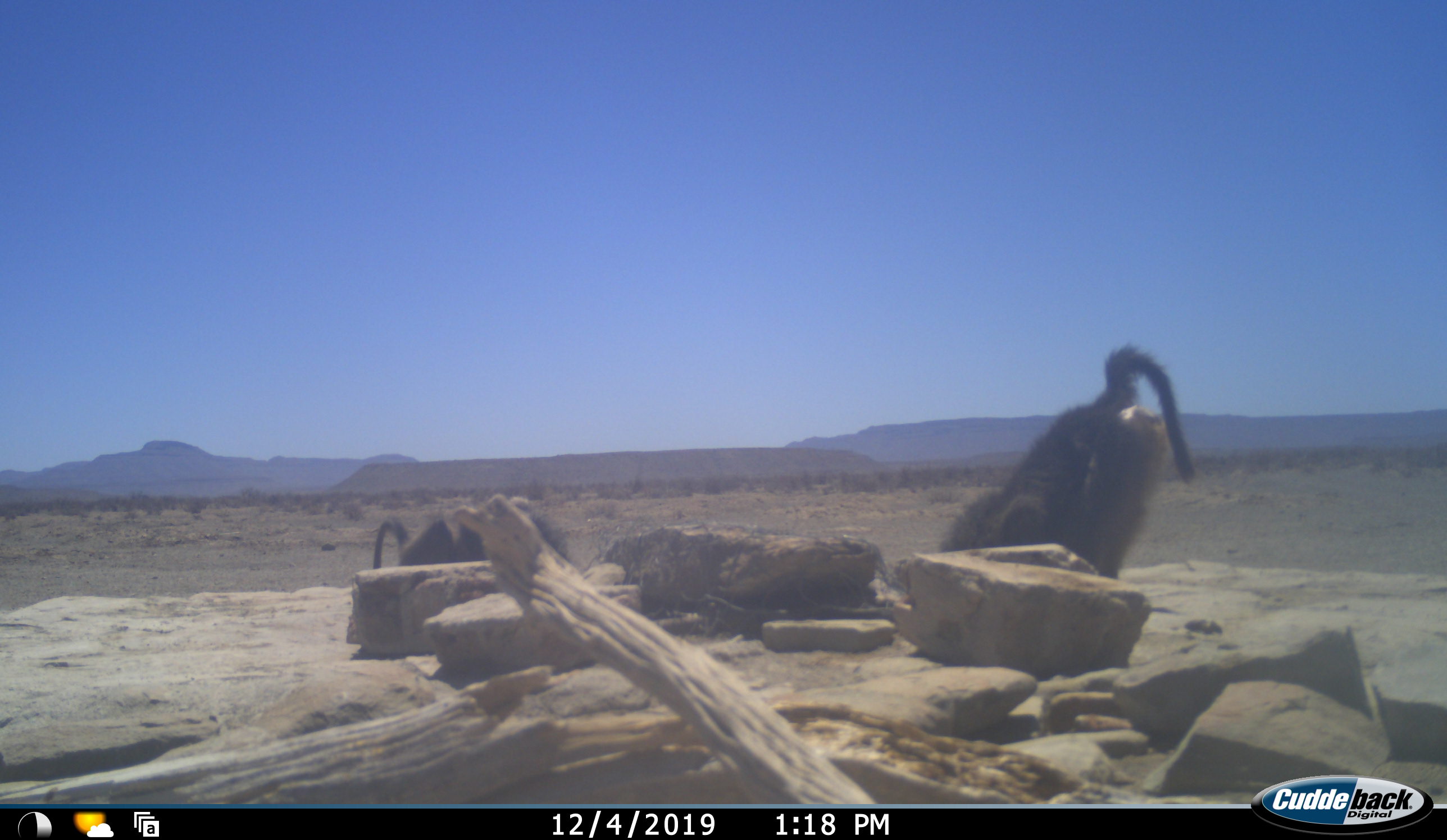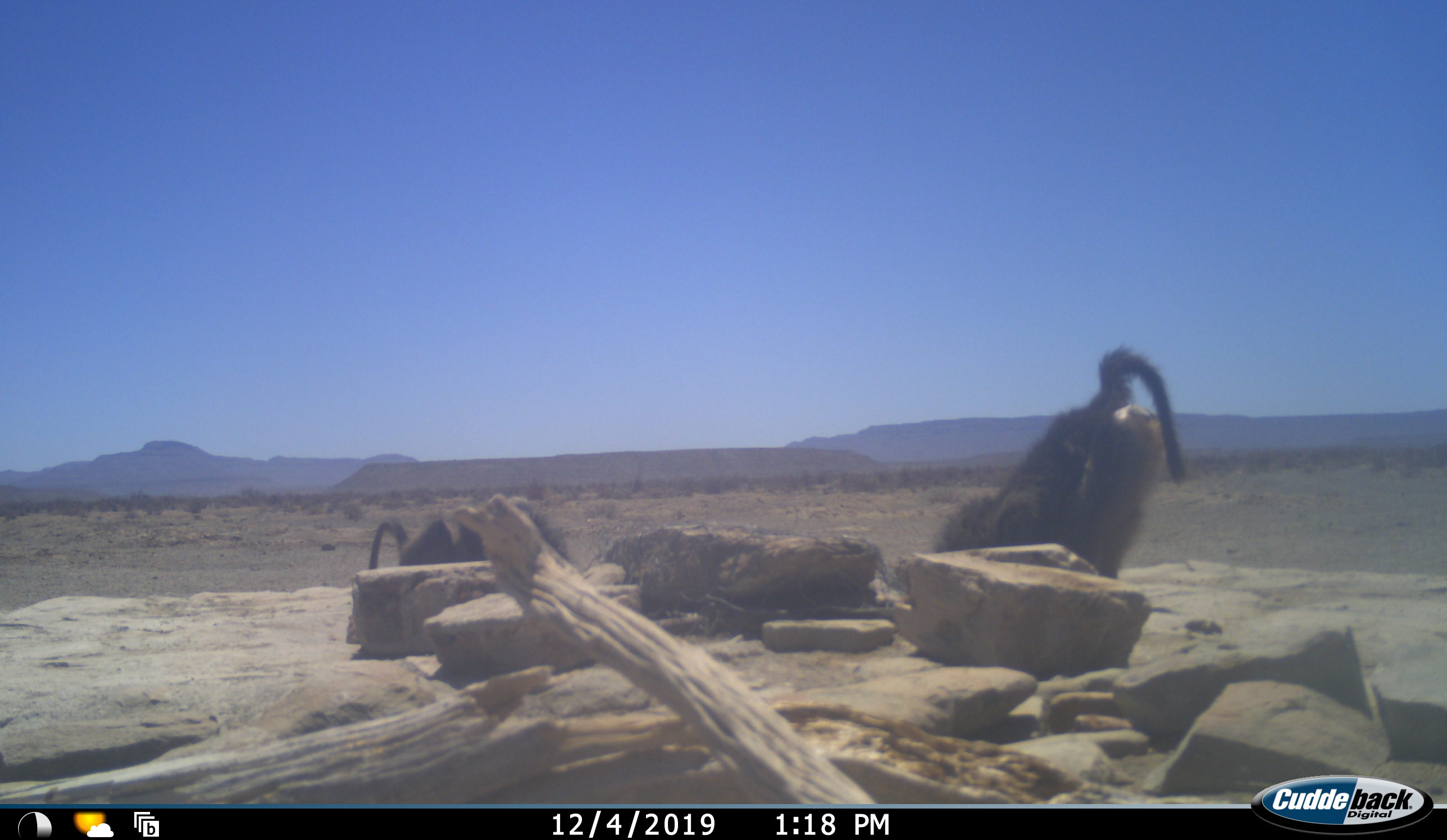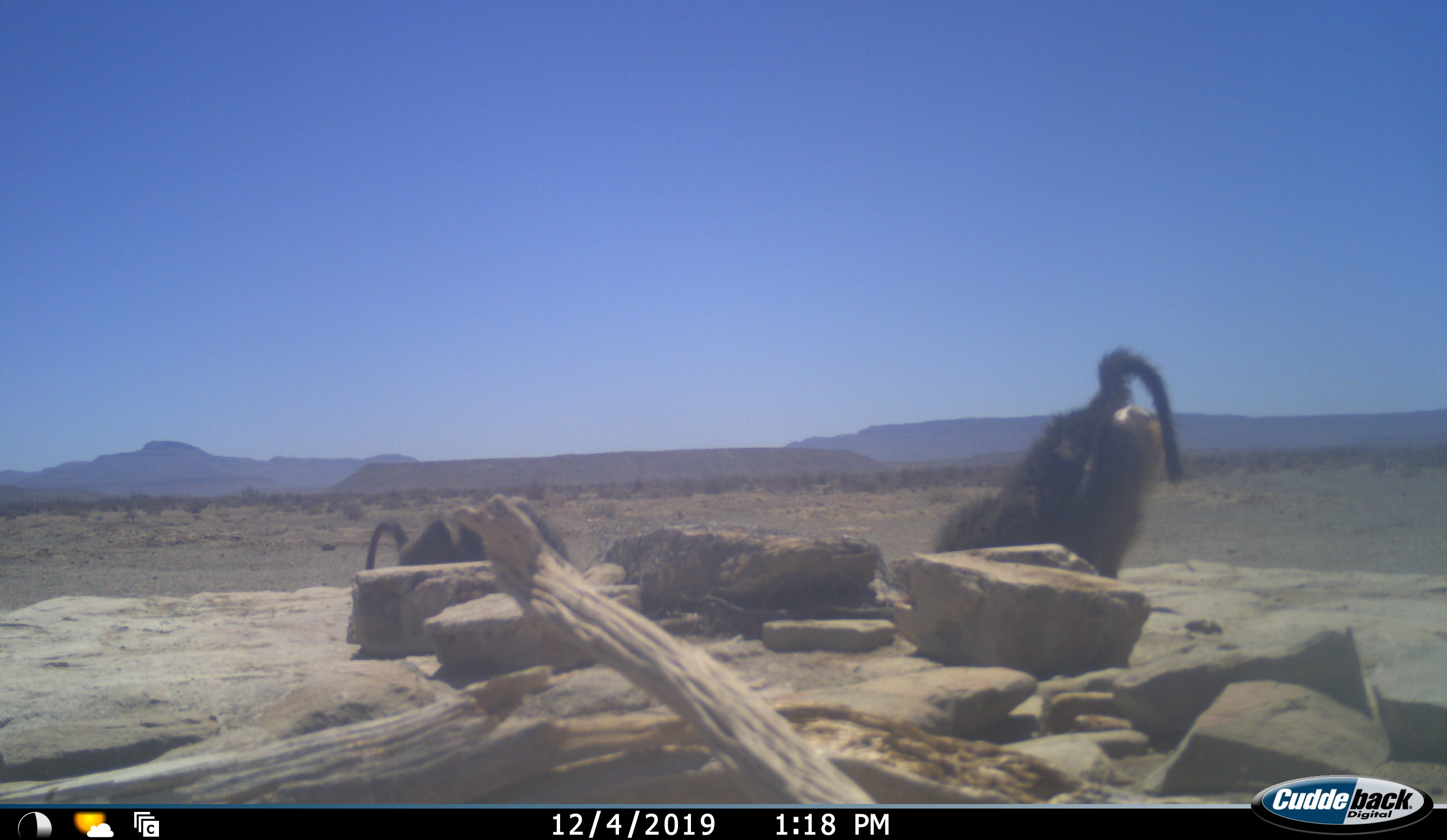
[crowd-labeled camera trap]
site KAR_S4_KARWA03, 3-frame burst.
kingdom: Animalia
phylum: Chordata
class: Mammalia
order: Primates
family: Cercopithecidae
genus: Papio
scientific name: Papio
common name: baboon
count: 2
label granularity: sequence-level